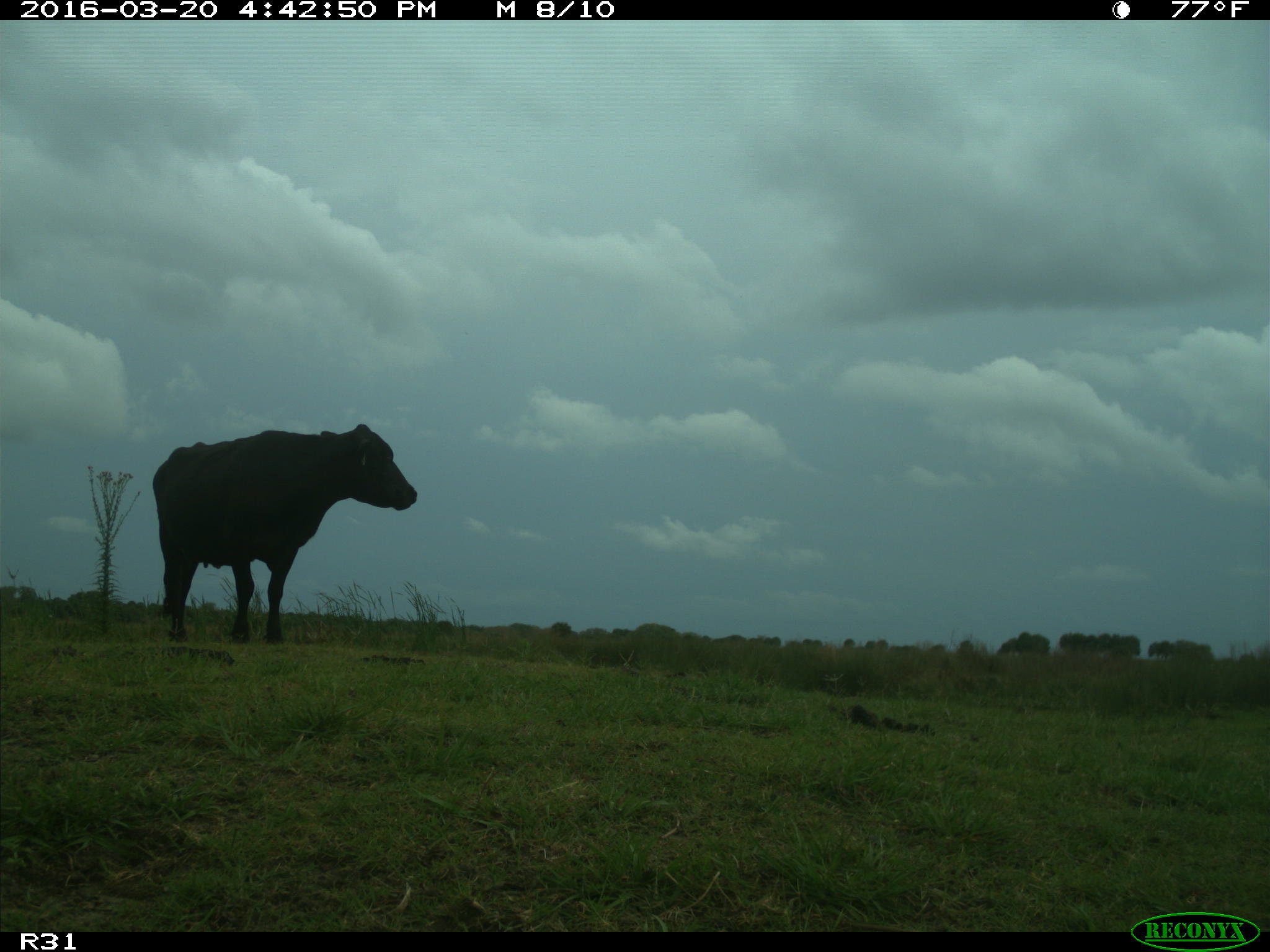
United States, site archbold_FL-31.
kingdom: Animalia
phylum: Chordata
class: Mammalia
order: Artiodactyla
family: Bovidae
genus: Bos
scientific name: Bos taurus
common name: domestic cow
Bos taurus (domestic cow).